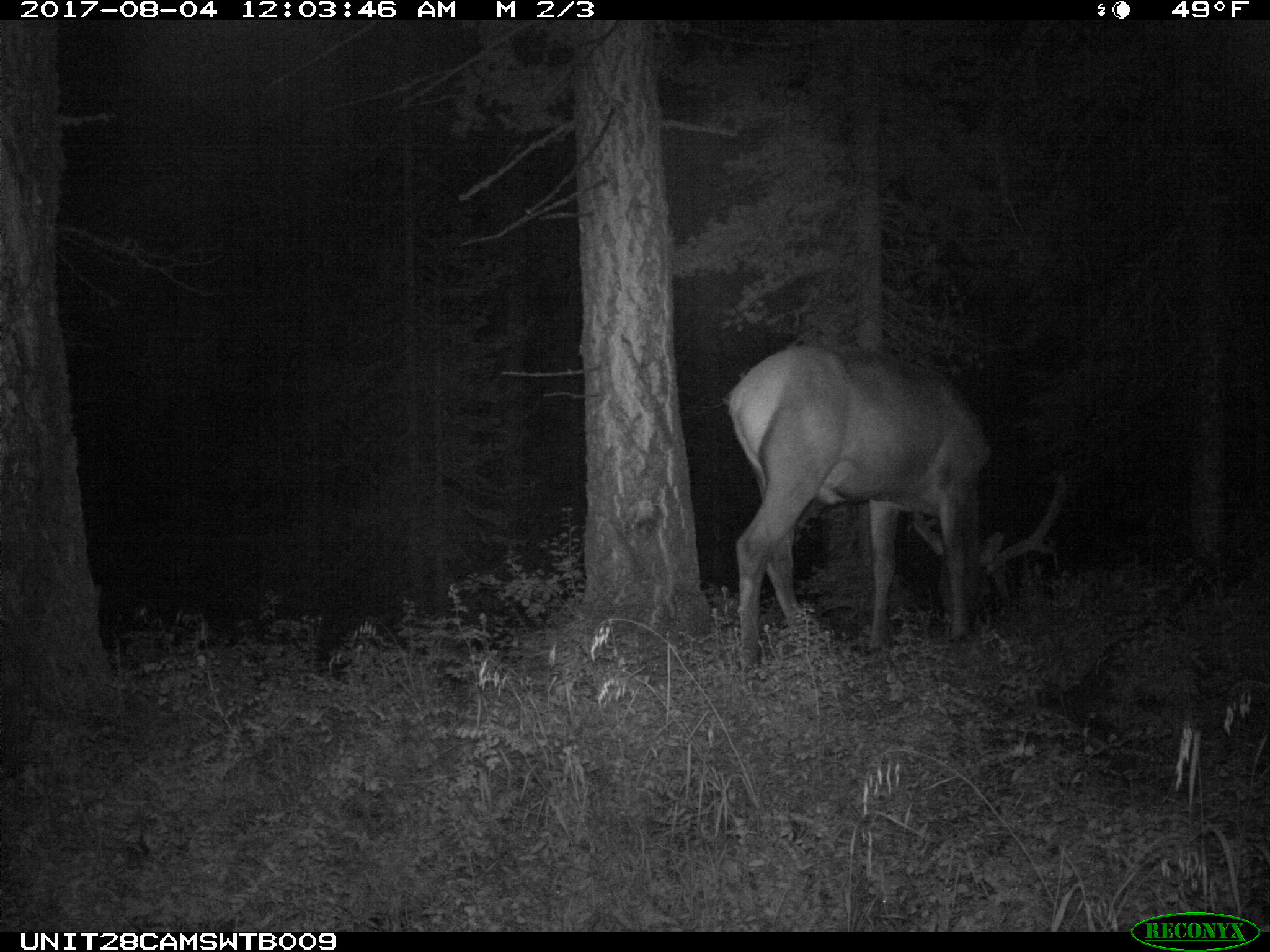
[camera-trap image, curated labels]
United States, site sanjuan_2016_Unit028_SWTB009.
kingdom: Animalia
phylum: Chordata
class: Mammalia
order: Artiodactyla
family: Cervidae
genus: Cervus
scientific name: Cervus elaphus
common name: red deer